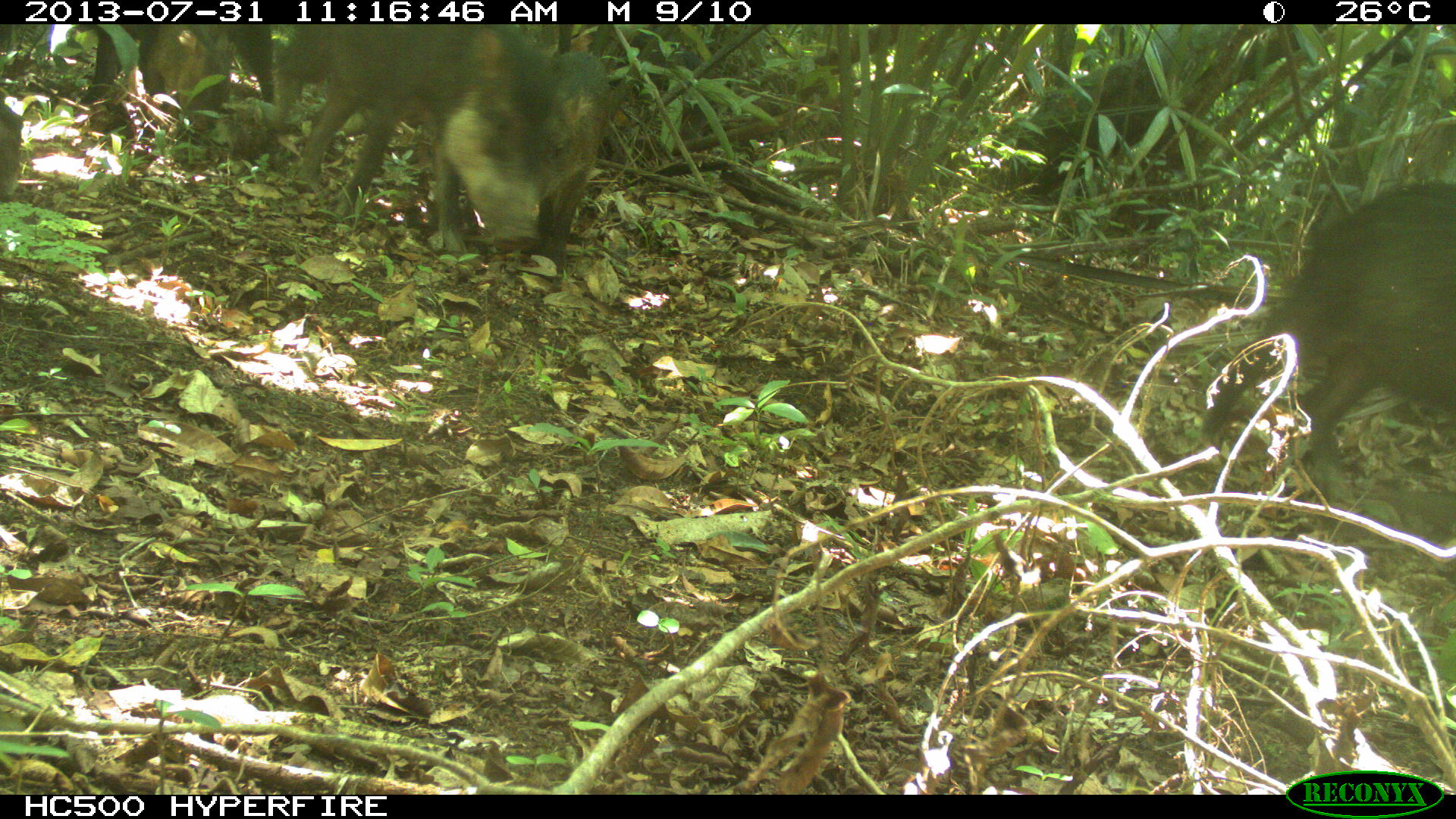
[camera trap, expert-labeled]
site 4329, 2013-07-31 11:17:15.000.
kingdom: Animalia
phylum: Chordata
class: Mammalia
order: Artiodactyla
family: Tayassuidae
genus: Tayassu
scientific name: Tayassu pecari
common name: white-lipped peccary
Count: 4.